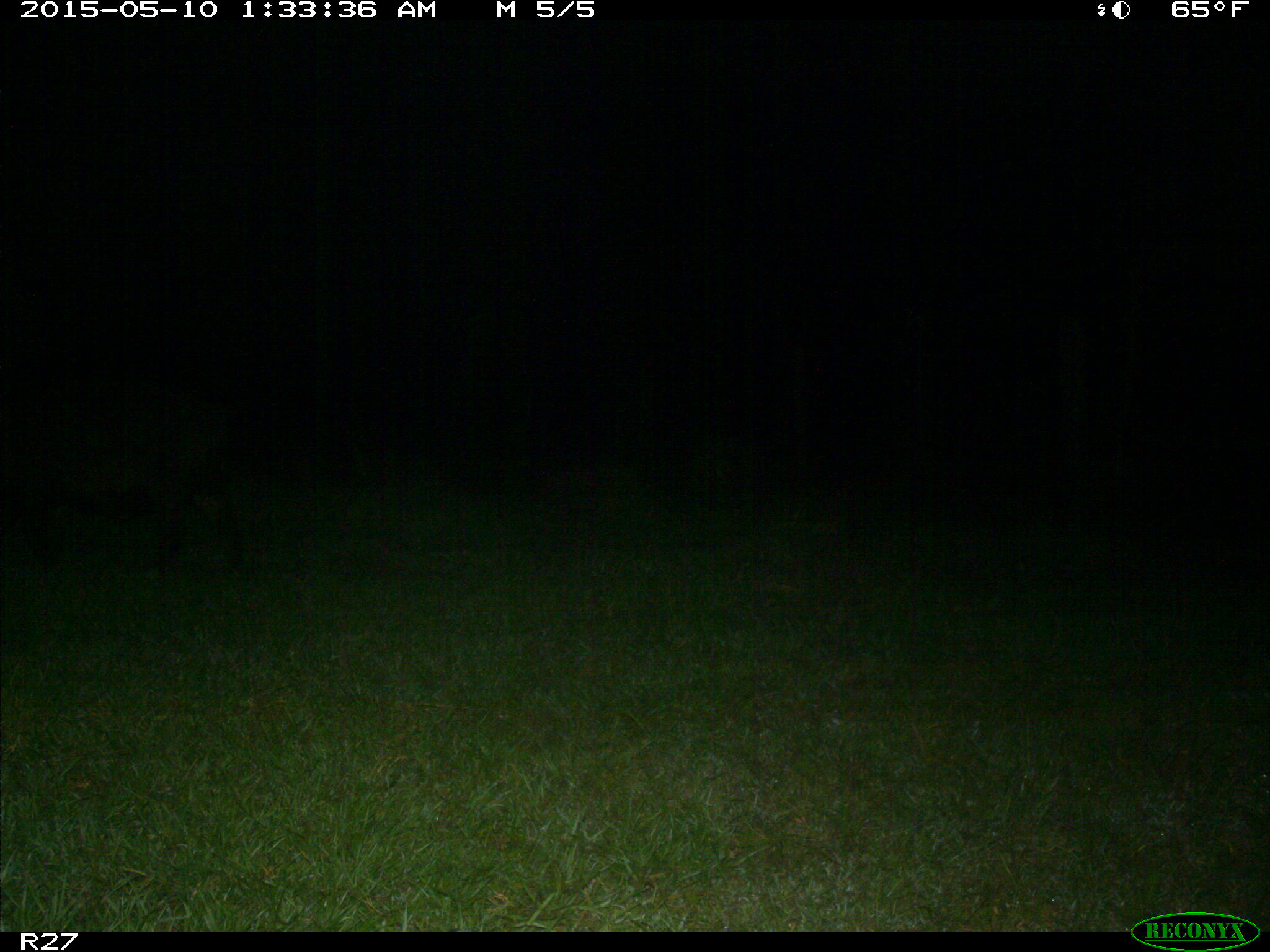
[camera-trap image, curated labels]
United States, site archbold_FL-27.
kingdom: Animalia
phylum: Chordata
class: Mammalia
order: Artiodactyla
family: Suidae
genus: Sus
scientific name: Sus scrofa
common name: wild boar